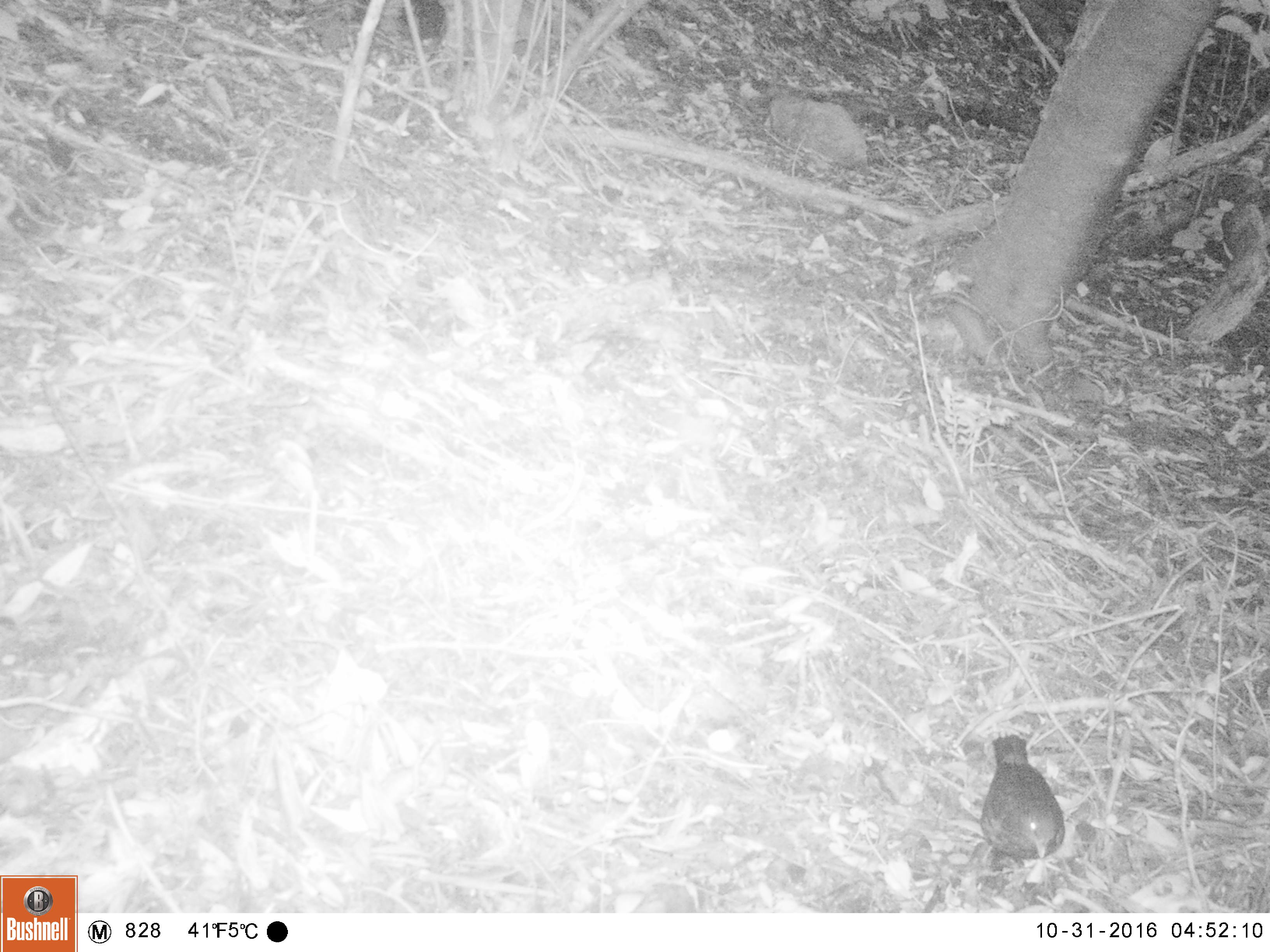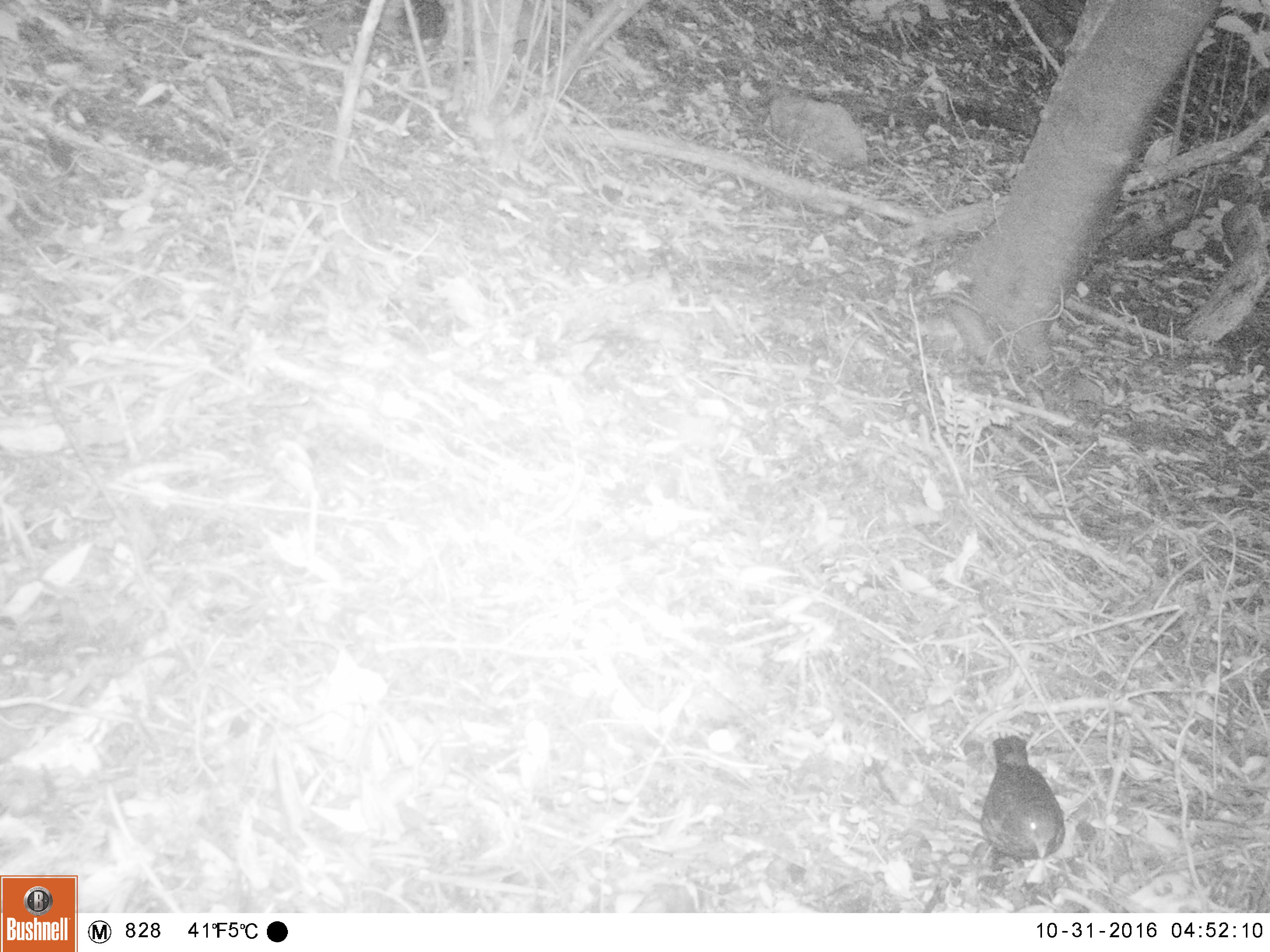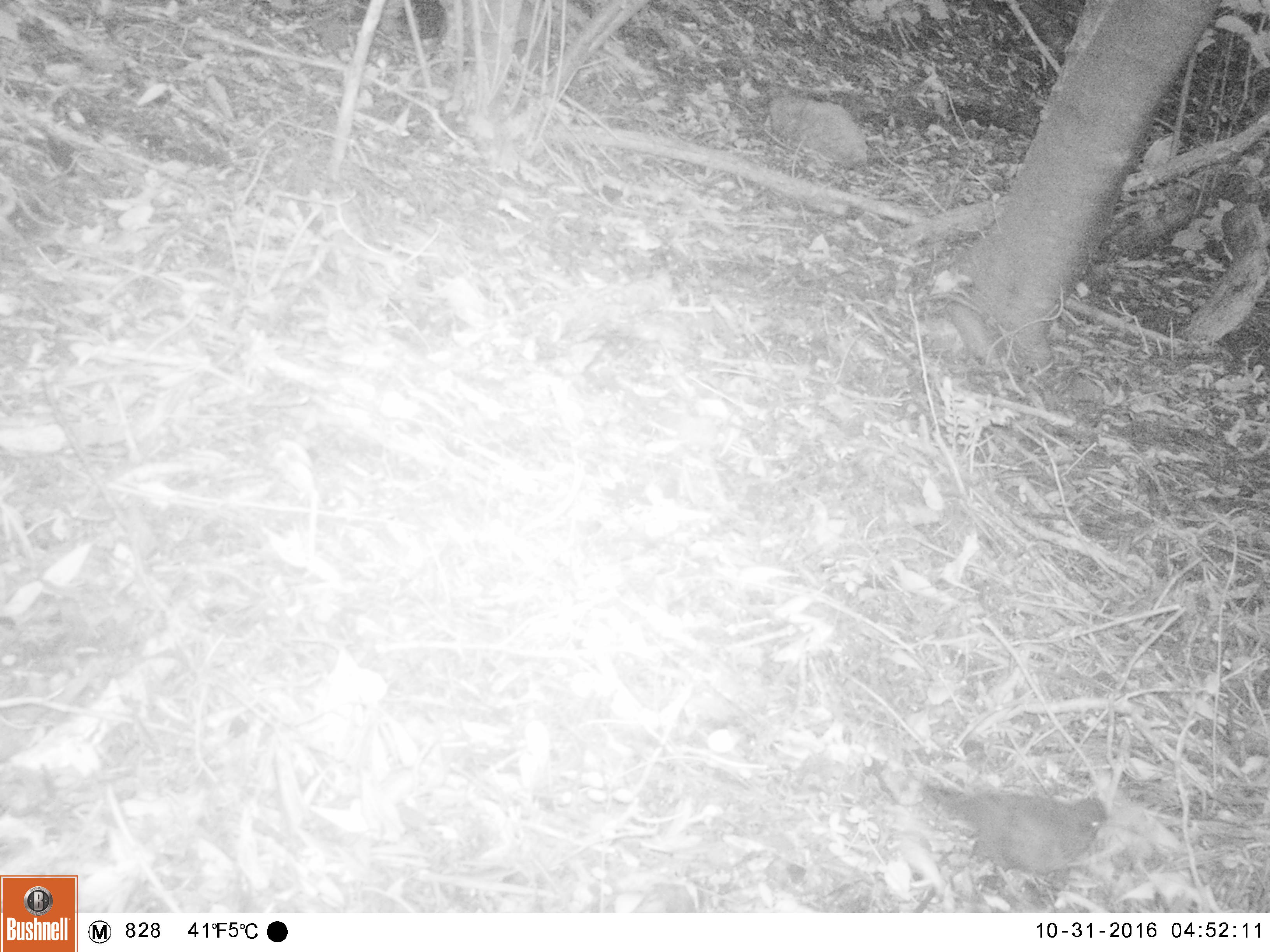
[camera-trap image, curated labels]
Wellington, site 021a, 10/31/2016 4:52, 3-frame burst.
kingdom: Animalia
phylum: Chordata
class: Aves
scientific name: Aves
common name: bird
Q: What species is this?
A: Bird (Aves).